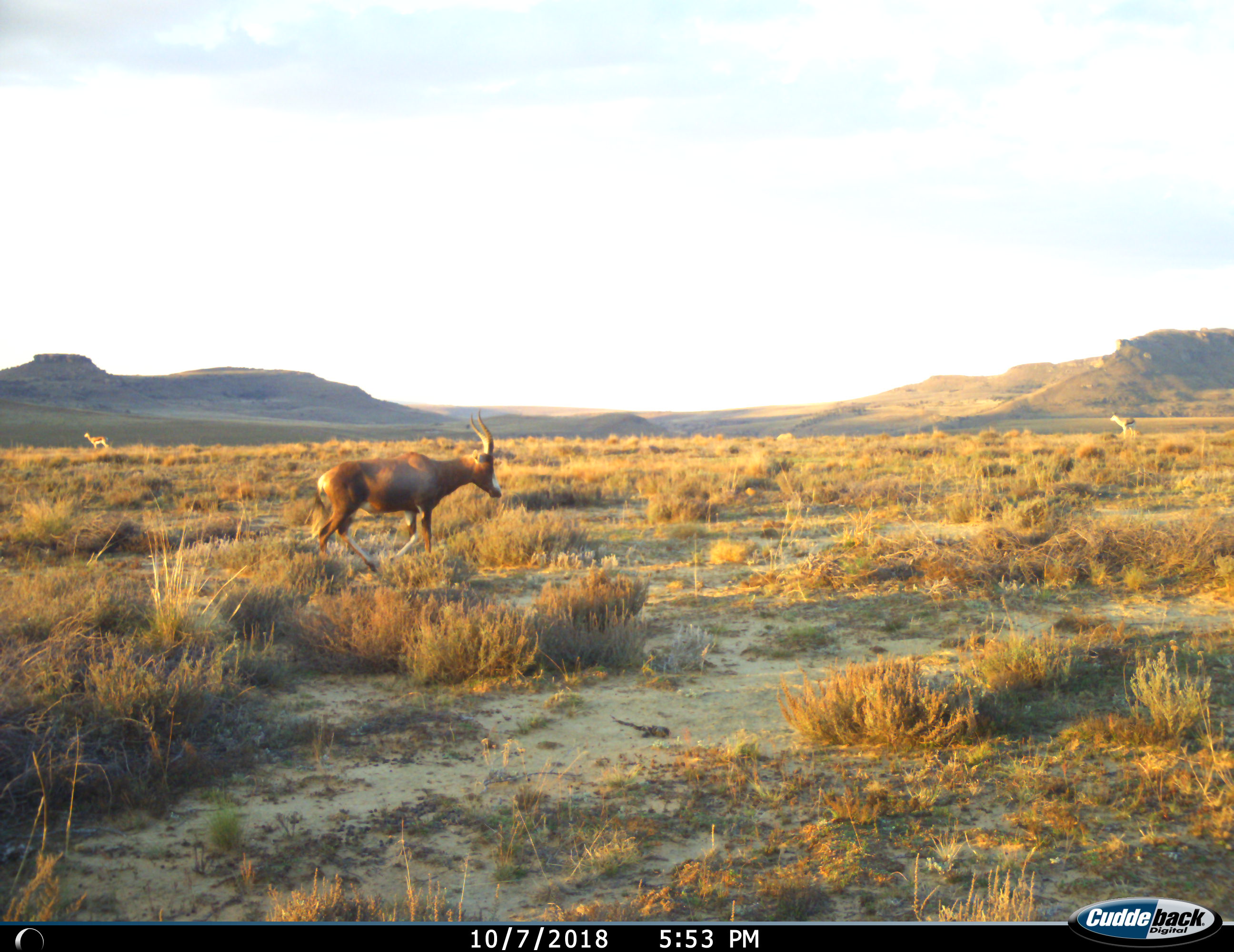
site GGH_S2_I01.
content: unidentified animal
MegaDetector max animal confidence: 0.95